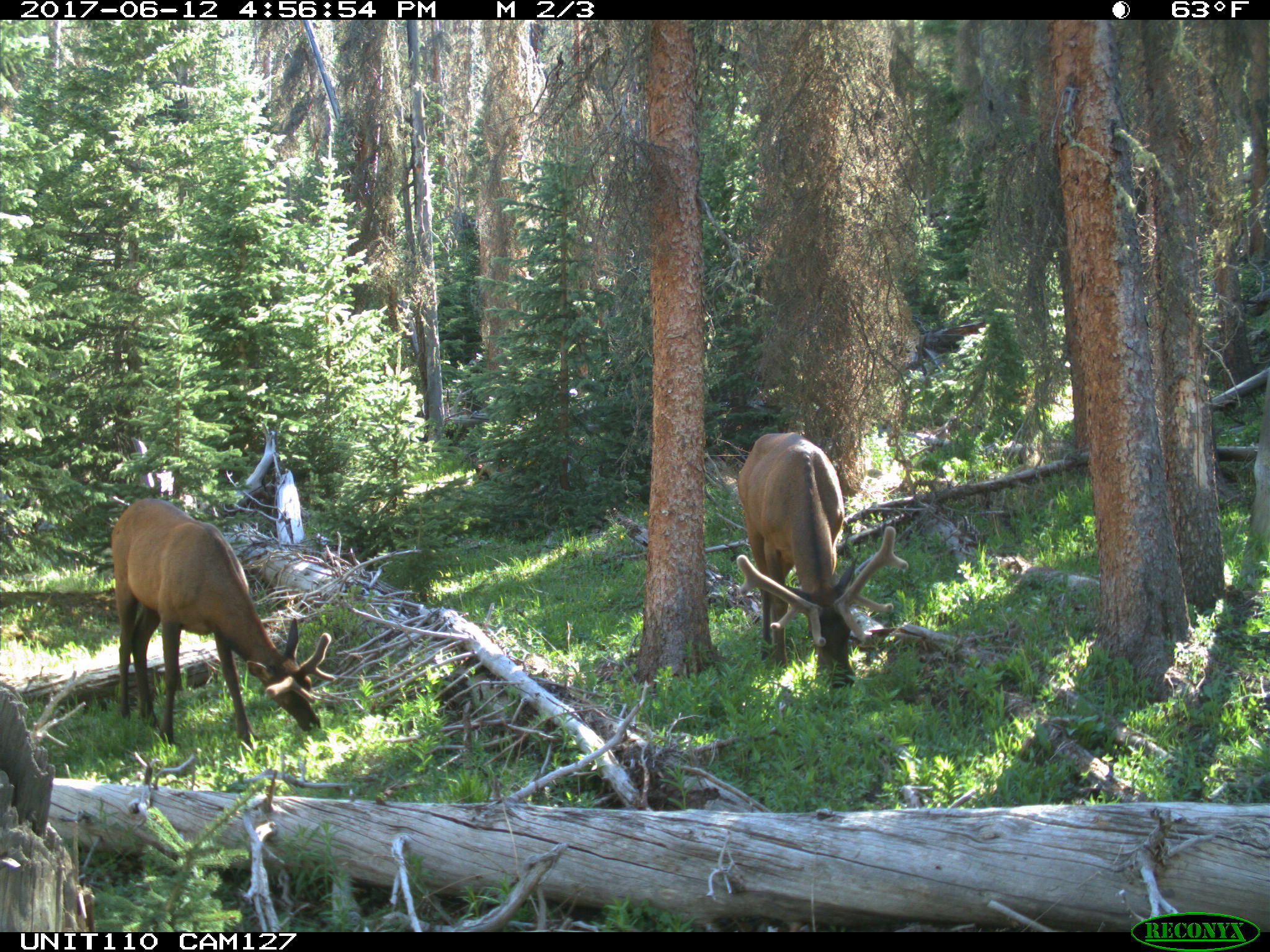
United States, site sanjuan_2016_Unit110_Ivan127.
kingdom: Animalia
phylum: Chordata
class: Mammalia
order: Artiodactyla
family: Cervidae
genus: Cervus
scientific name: Cervus elaphus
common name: red deer